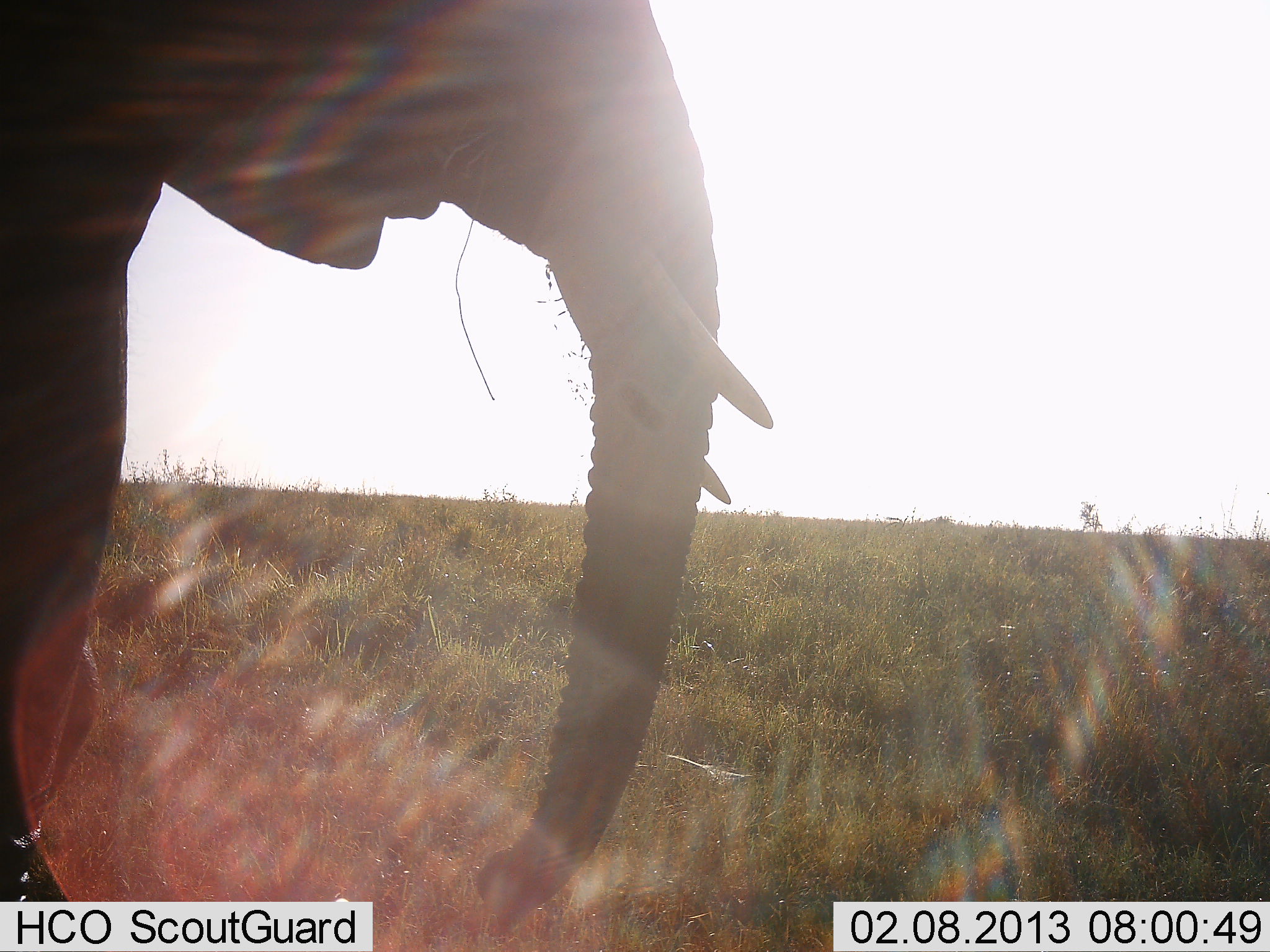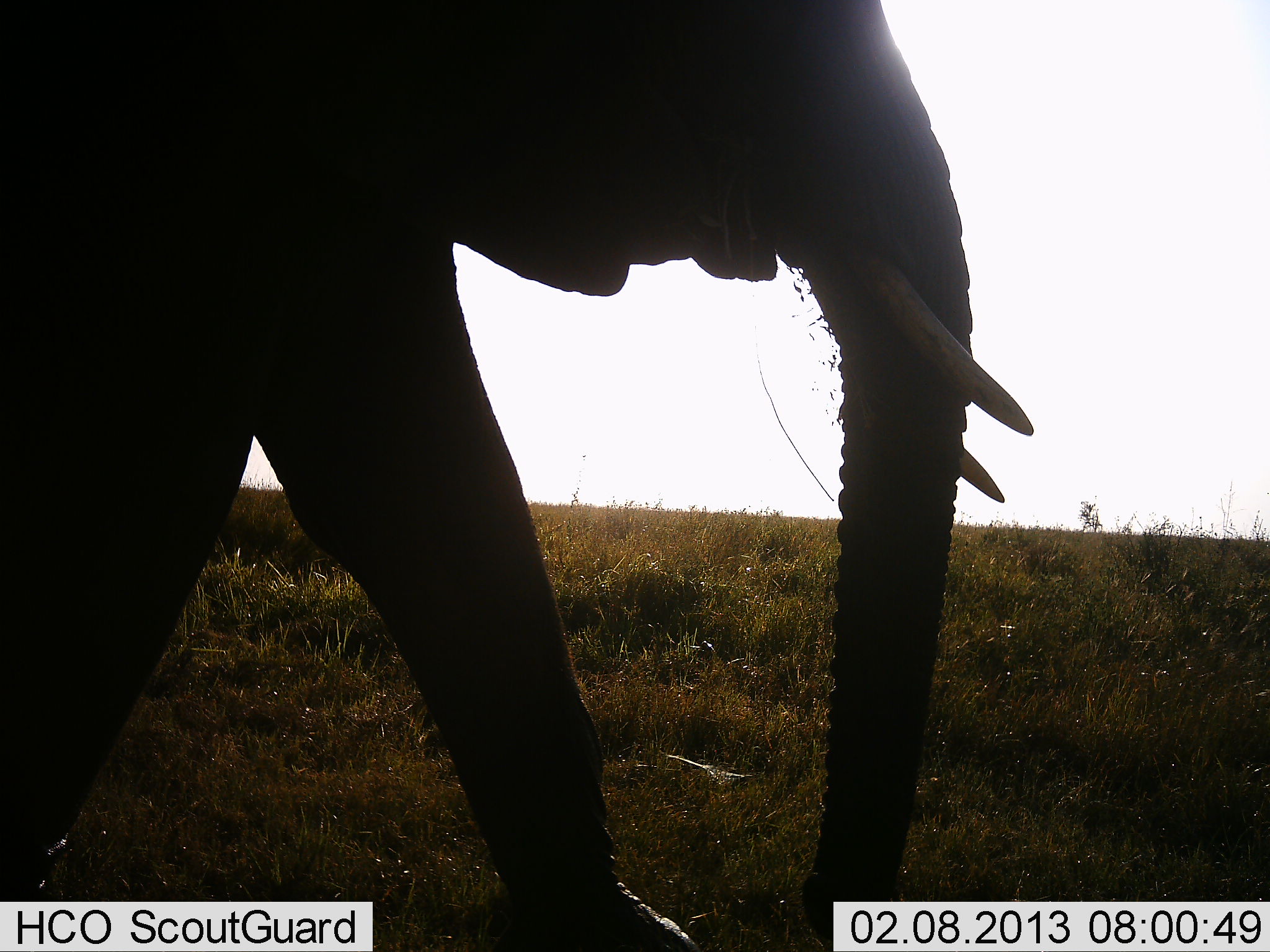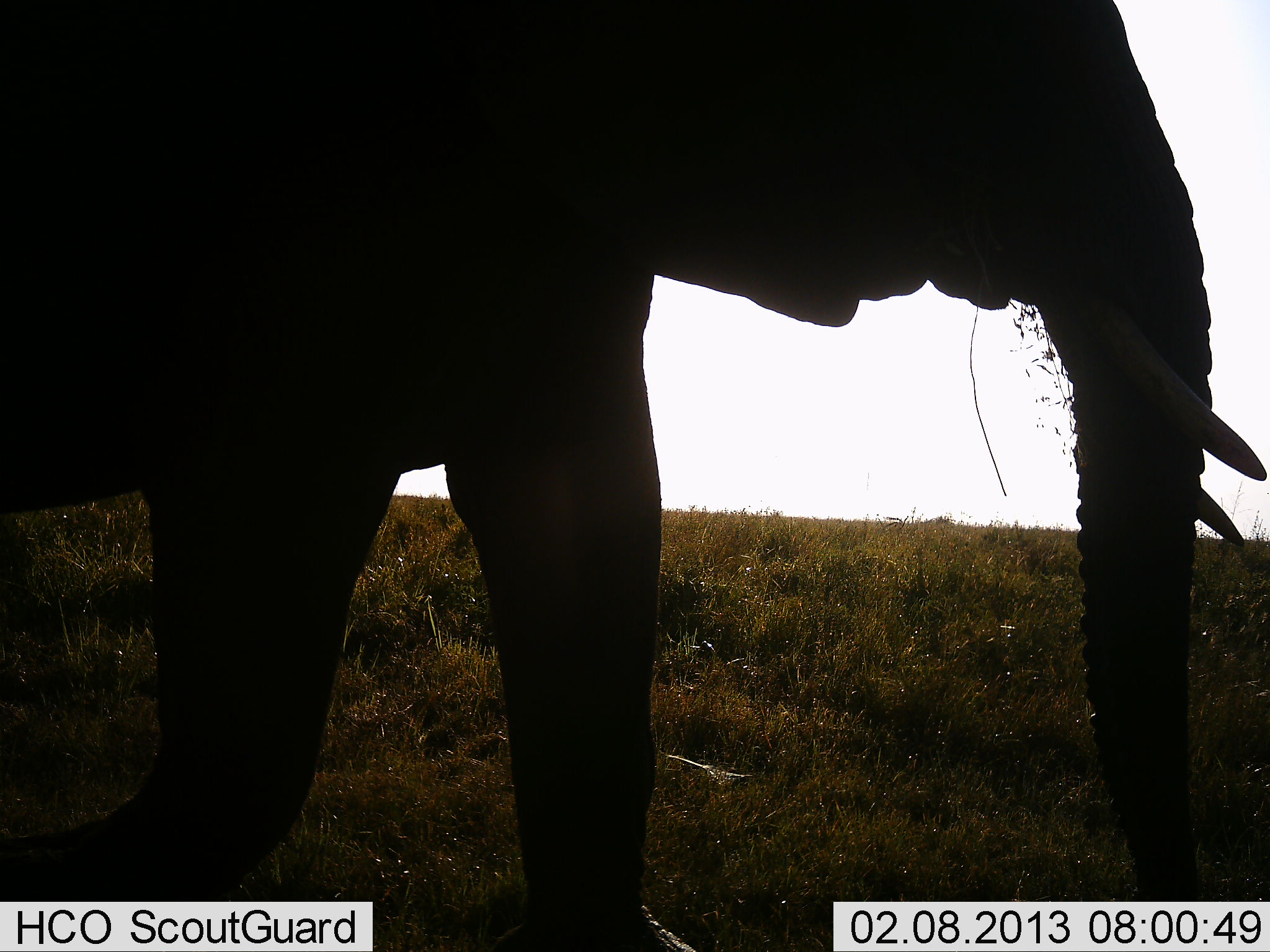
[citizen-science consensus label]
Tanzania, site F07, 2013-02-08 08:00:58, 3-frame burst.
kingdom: Animalia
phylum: Chordata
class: Mammalia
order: Proboscidea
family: Elephantidae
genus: Loxodonta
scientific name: Loxodonta africana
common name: african bush elephant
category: elephant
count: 1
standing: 0%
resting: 0%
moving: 100%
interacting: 0%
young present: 4%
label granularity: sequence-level